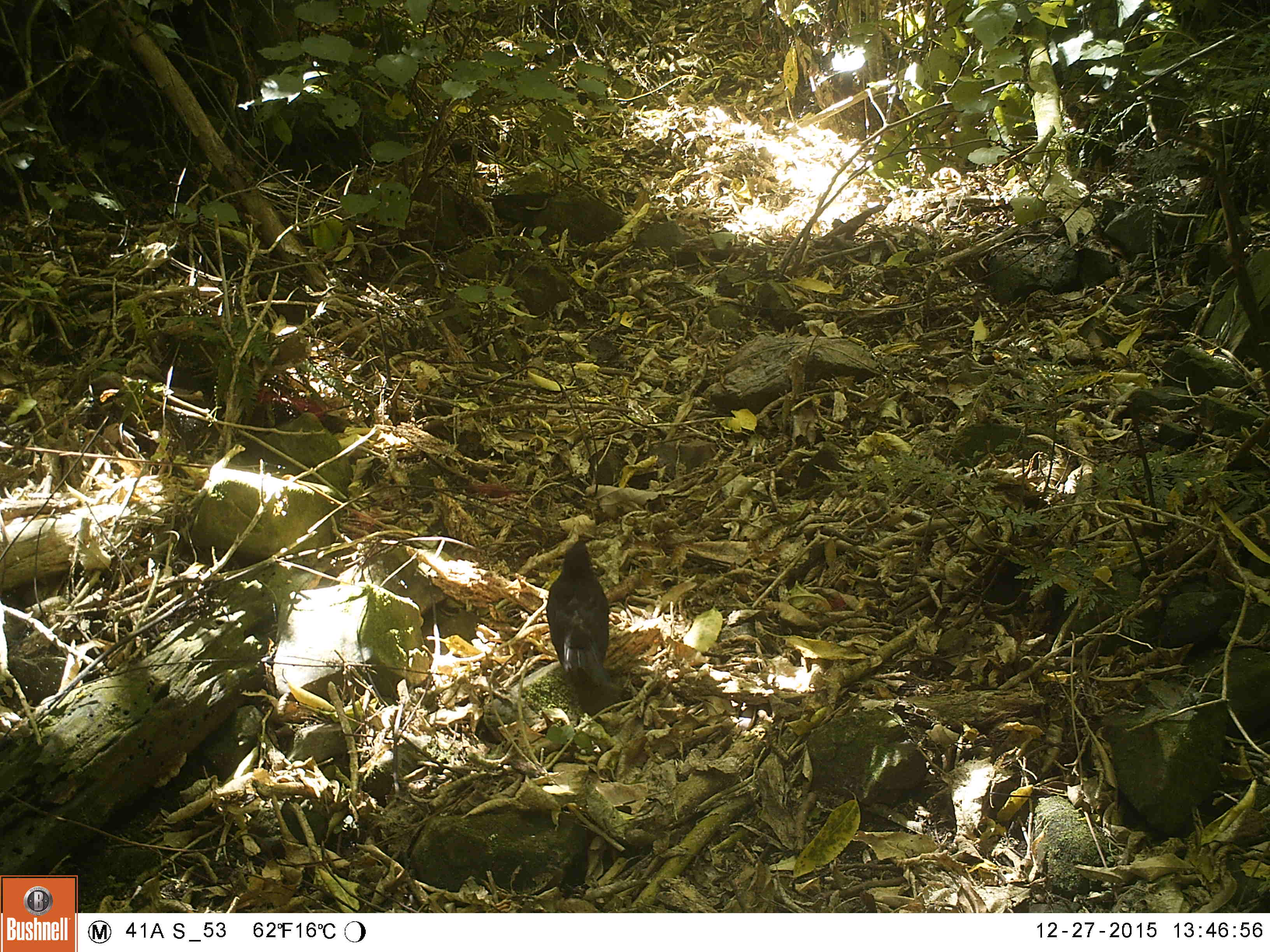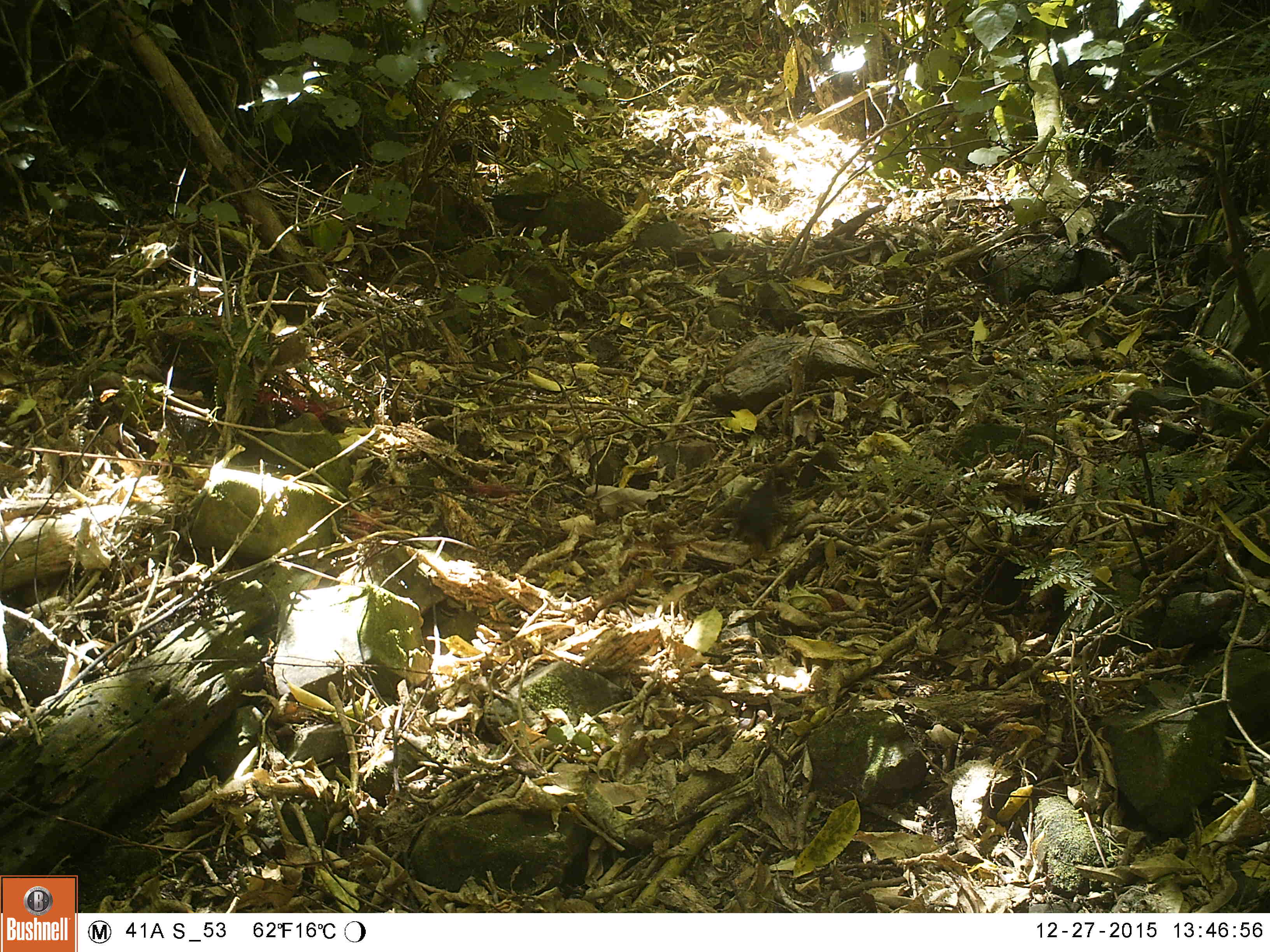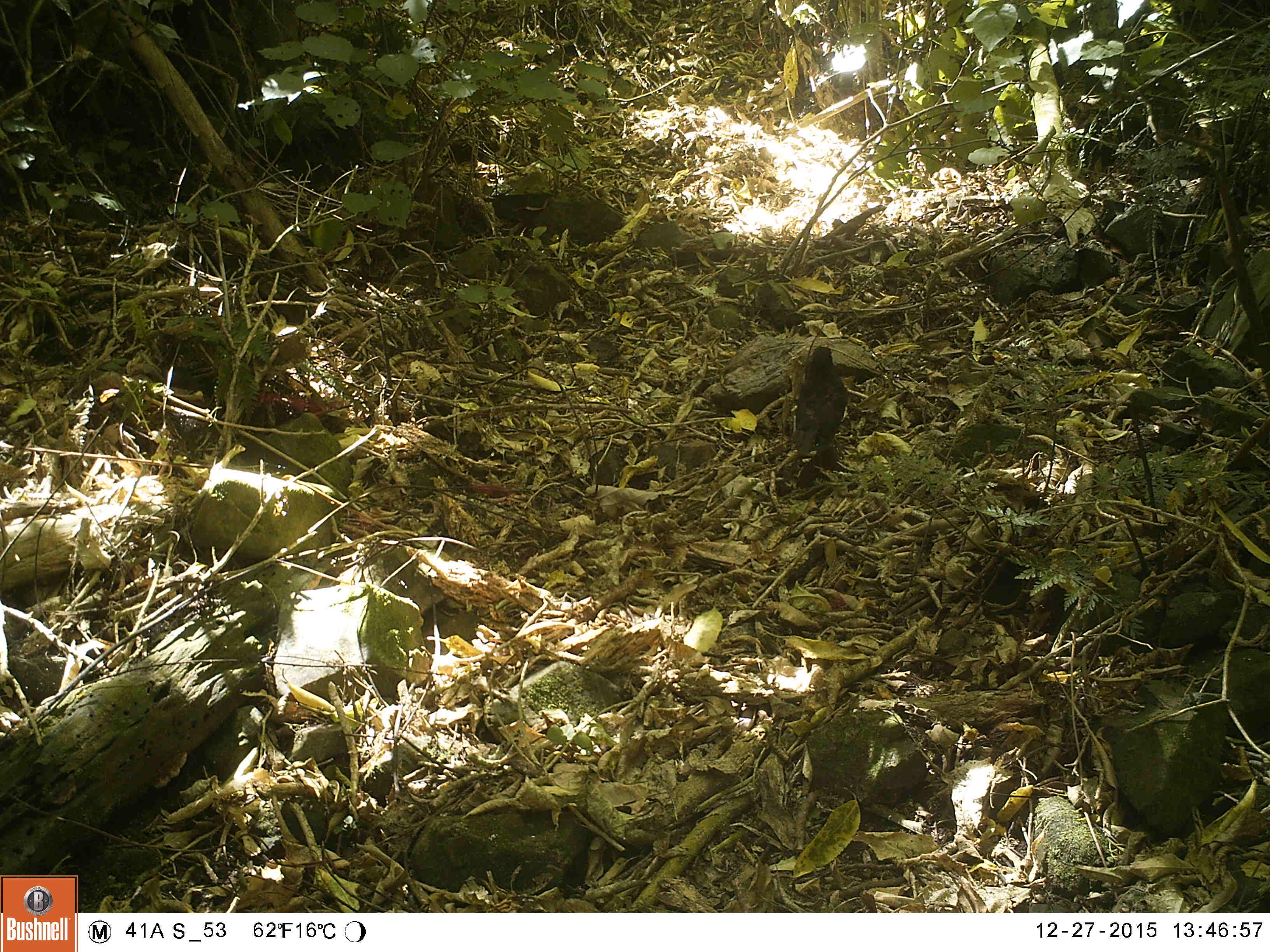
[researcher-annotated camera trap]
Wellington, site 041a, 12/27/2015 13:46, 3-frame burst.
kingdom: Animalia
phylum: Chordata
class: Aves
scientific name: Aves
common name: bird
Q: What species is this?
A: Bird (Aves).